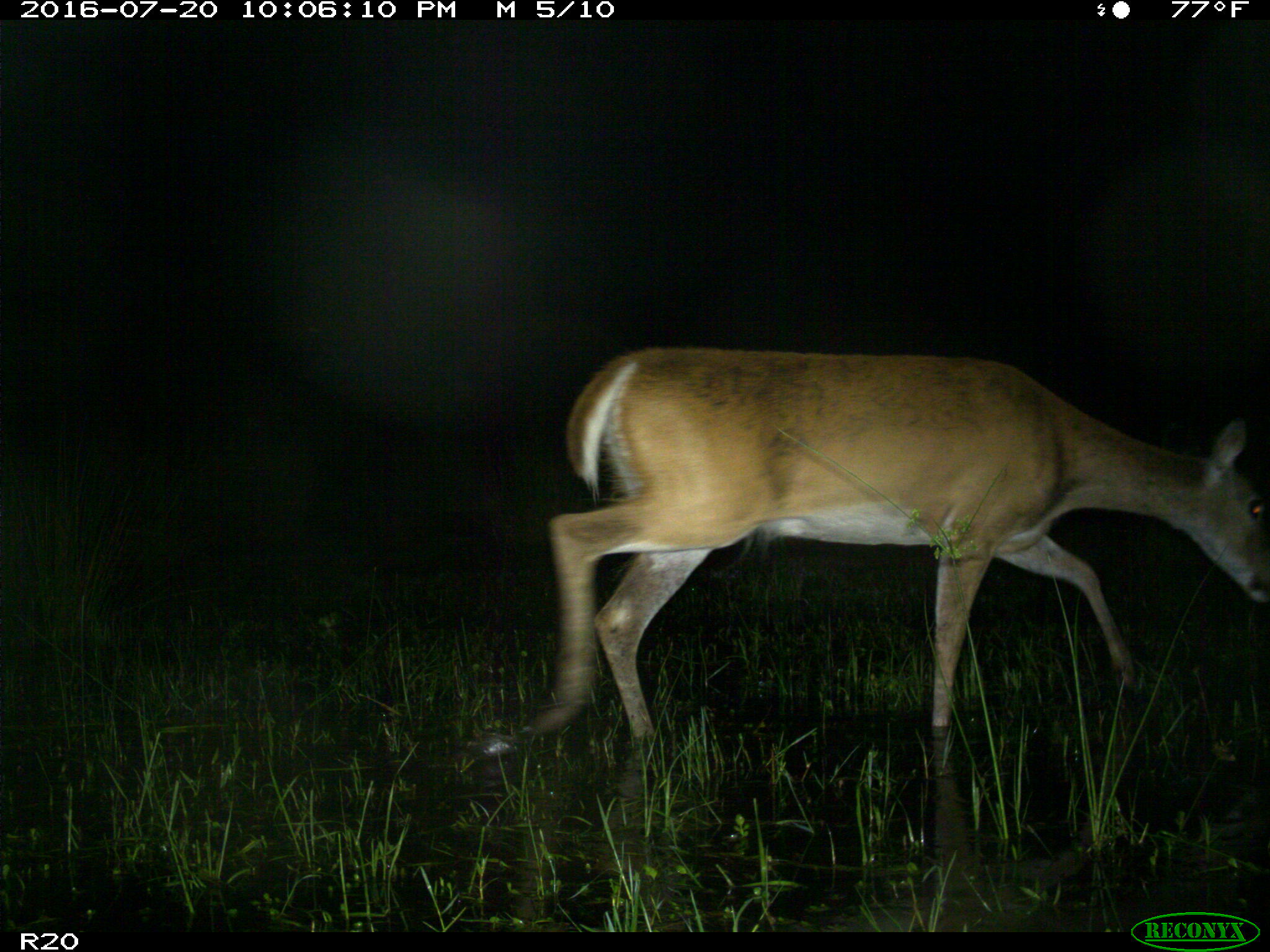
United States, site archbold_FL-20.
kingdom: Animalia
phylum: Chordata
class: Mammalia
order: Artiodactyla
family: Cervidae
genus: Odocoileus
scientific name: Odocoileus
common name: deer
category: unidentified deer